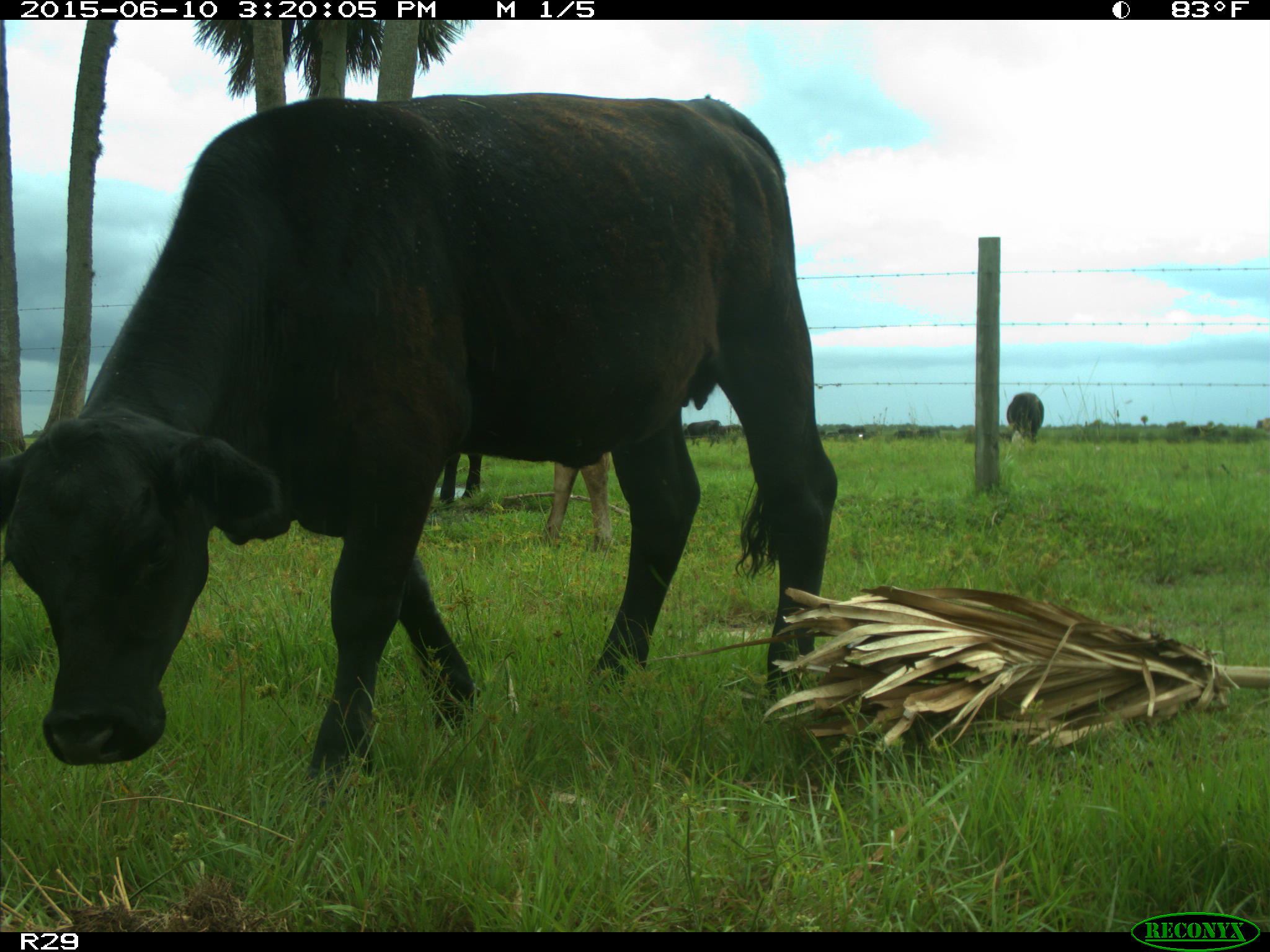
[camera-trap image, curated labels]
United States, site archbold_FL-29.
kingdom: Animalia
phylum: Chordata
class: Mammalia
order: Artiodactyla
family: Bovidae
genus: Bos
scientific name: Bos taurus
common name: domestic cow